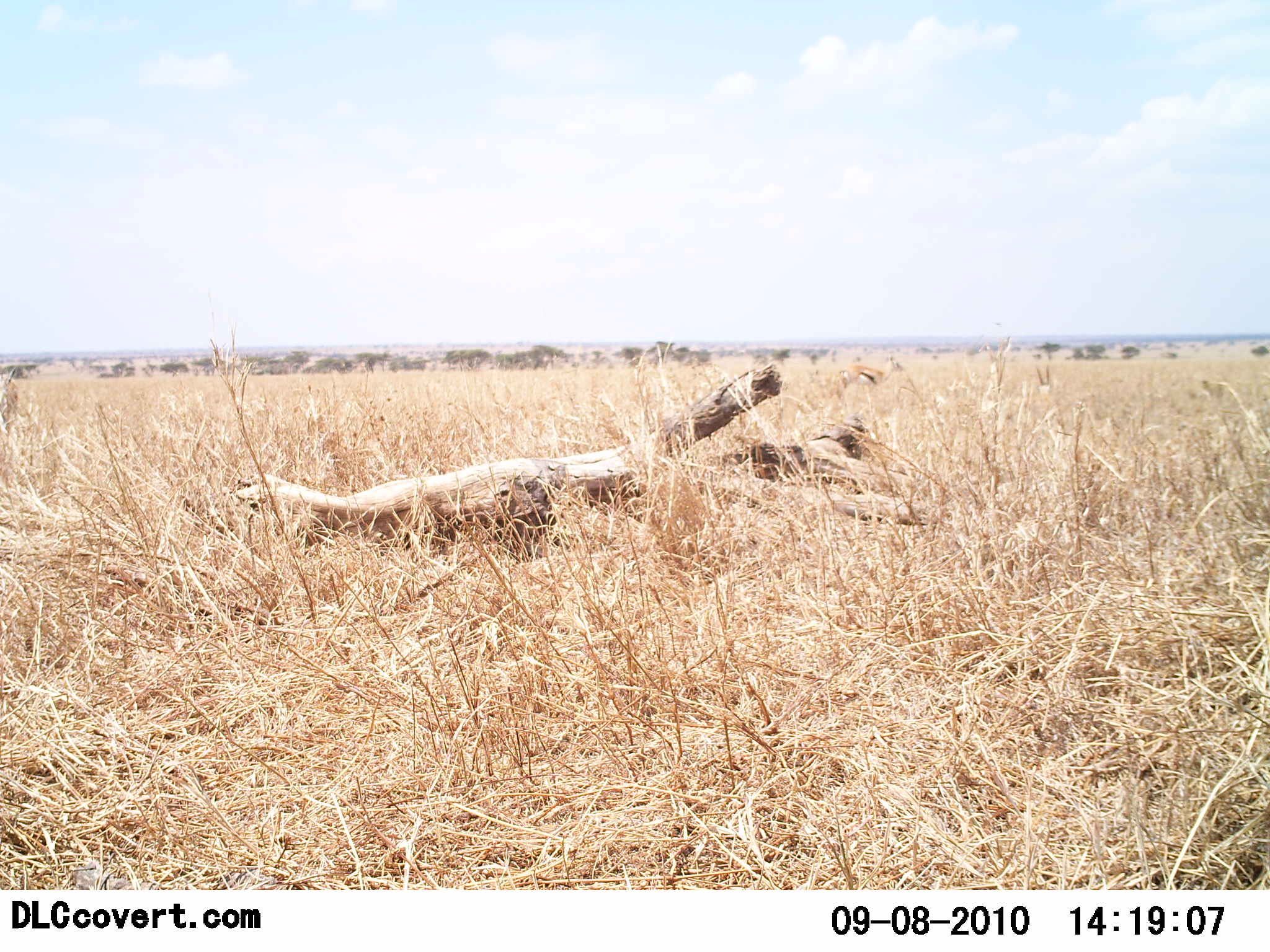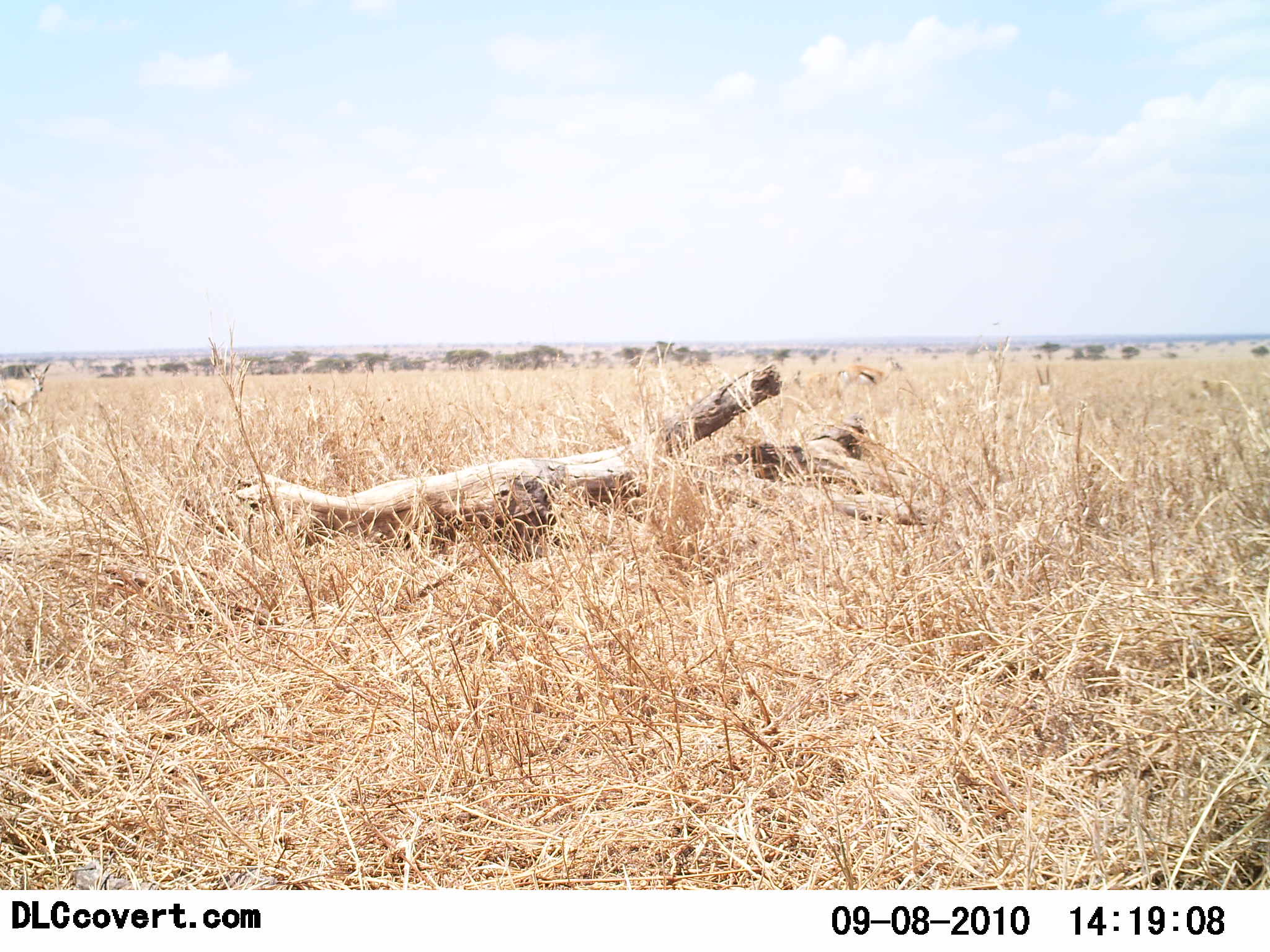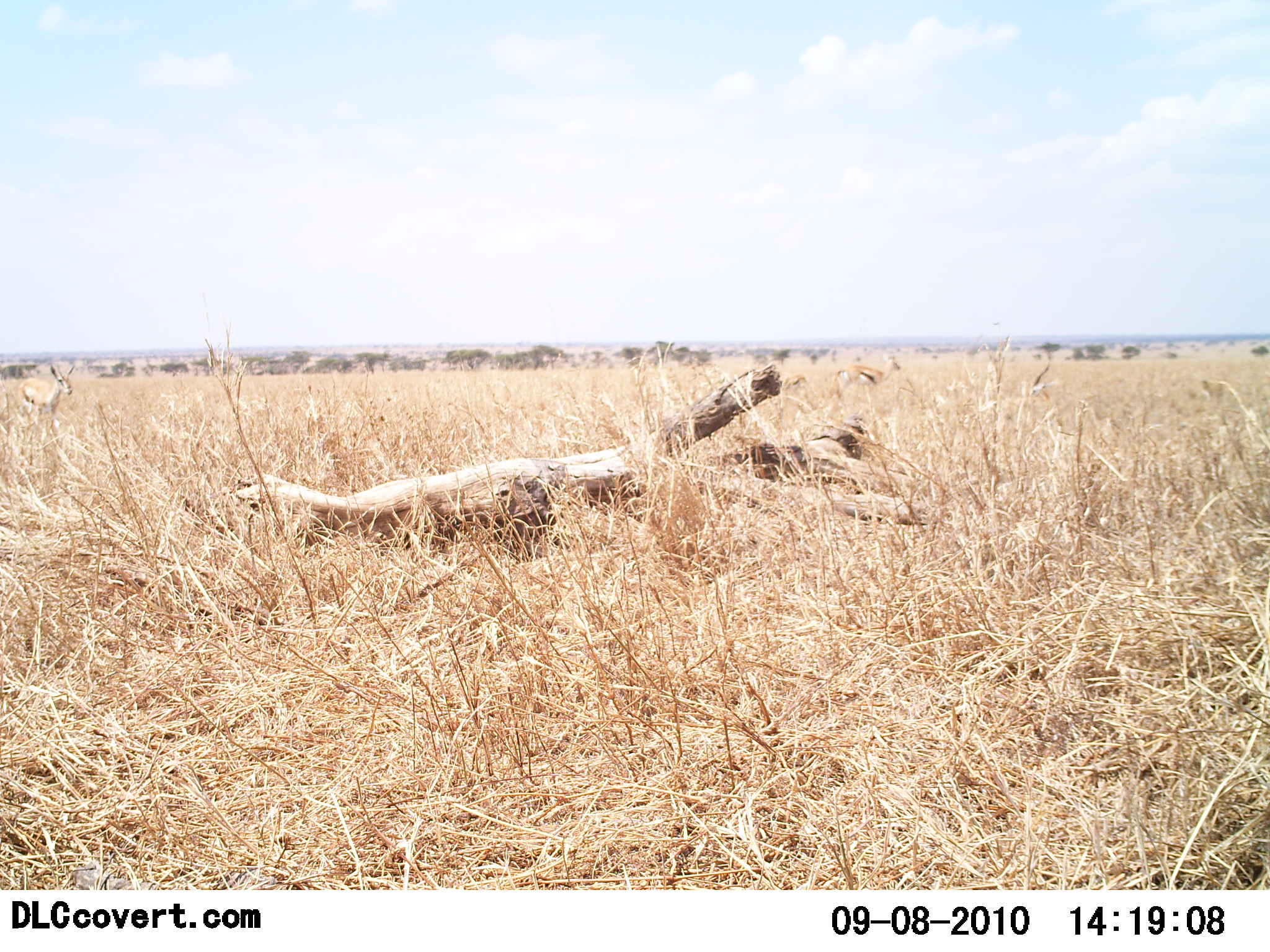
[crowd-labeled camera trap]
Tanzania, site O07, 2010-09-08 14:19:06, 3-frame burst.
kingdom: Animalia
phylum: Chordata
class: Mammalia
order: Artiodactyla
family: Bovidae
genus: Eudorcas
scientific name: Eudorcas thomsonii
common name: thomson's gazelle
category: gazellethomsons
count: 4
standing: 48%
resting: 19%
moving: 90%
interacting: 0%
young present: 0%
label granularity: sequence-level